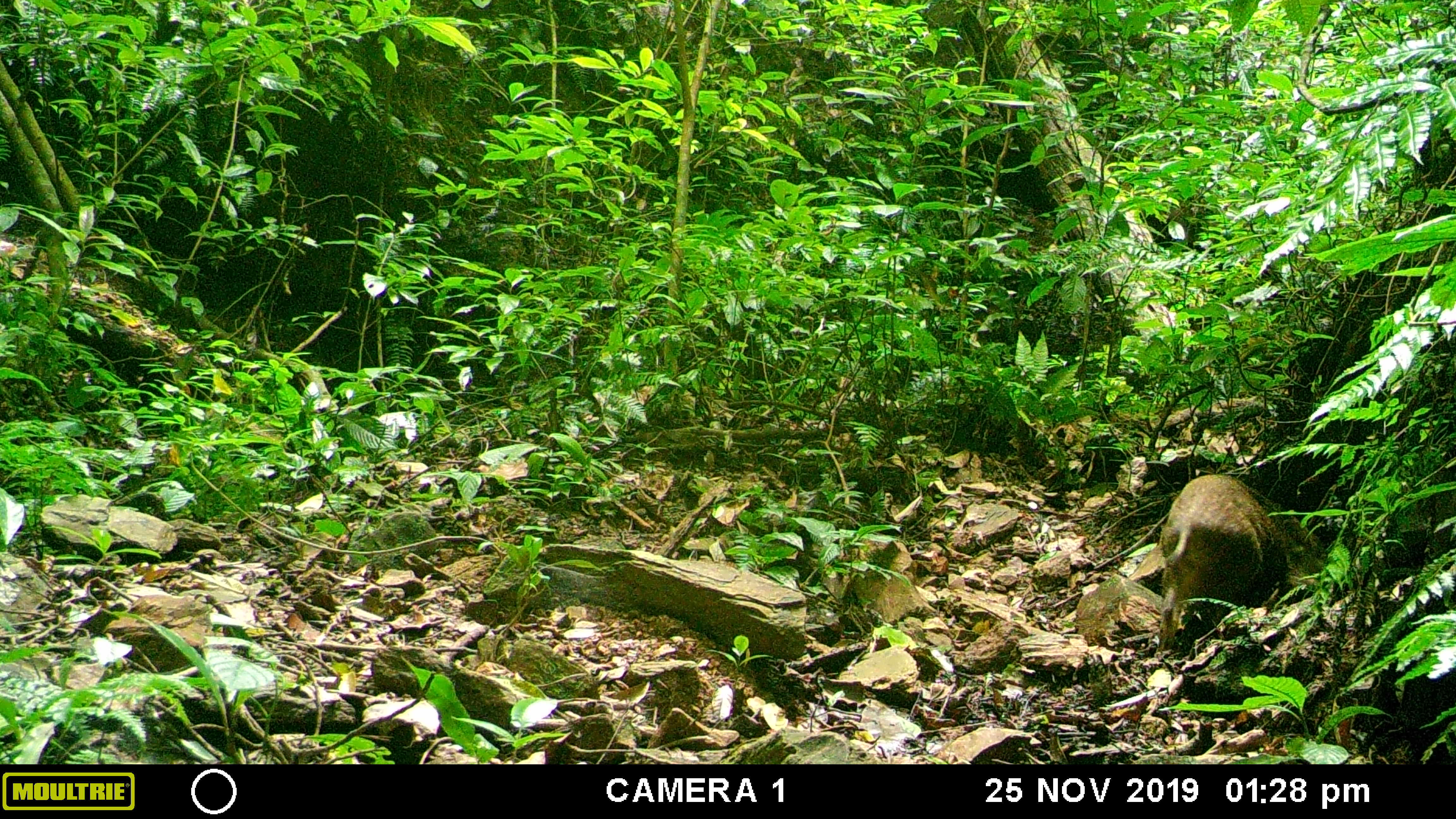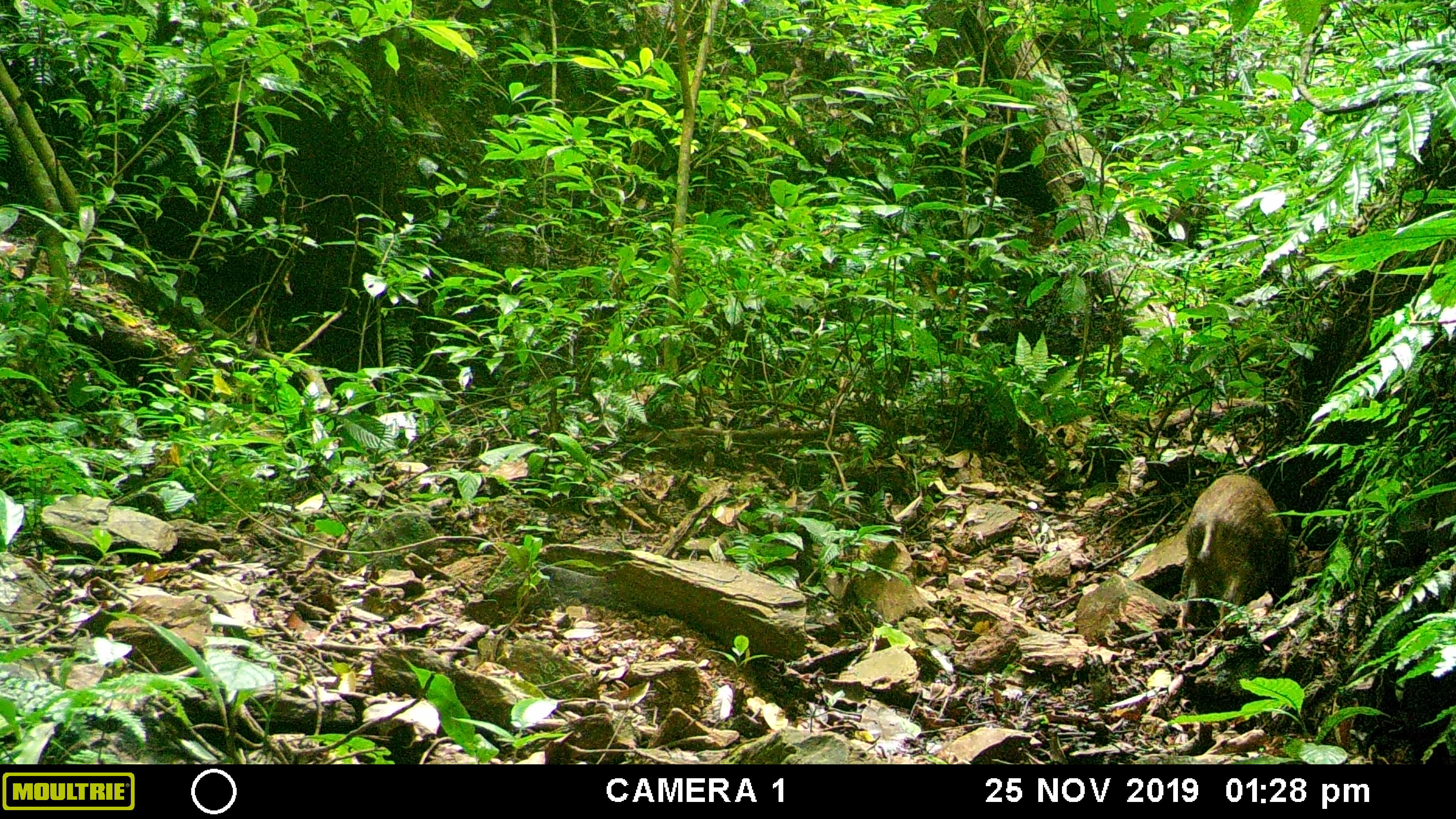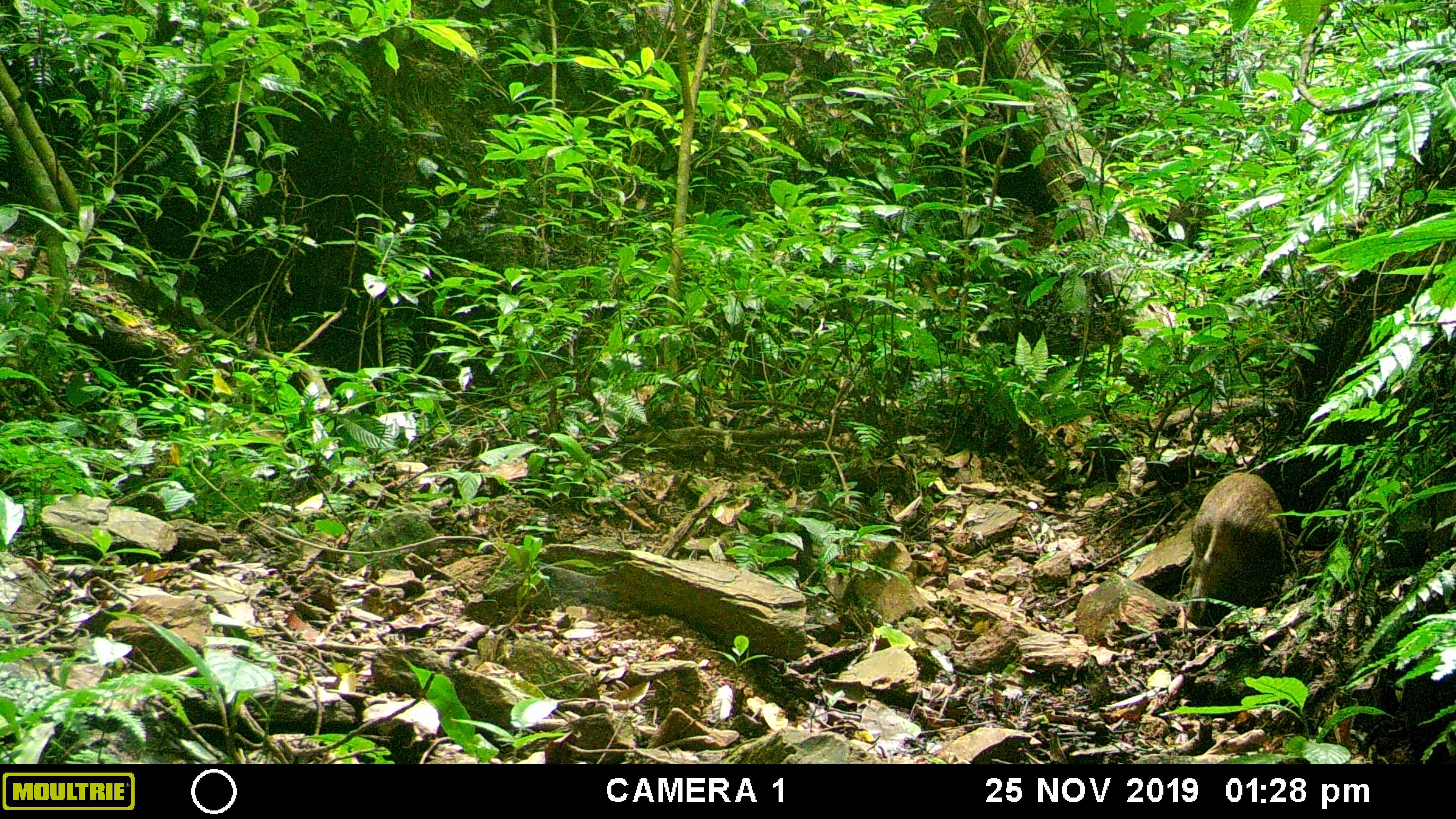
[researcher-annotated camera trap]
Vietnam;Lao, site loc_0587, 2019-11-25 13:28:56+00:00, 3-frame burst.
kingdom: Animalia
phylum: Chordata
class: Mammalia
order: Artiodactyla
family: Suidae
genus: Sus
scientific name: Sus scrofa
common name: eurasian wild pig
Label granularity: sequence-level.